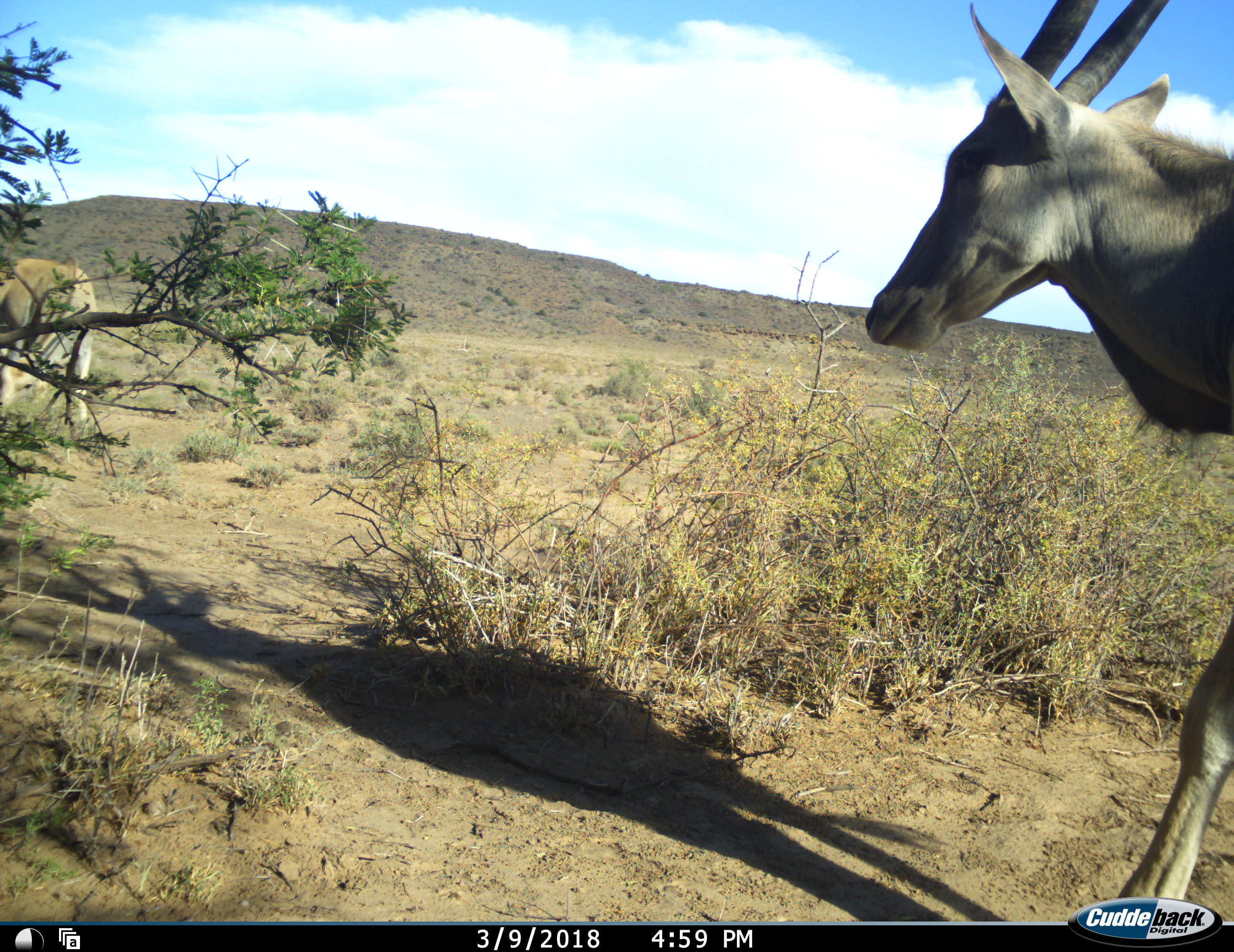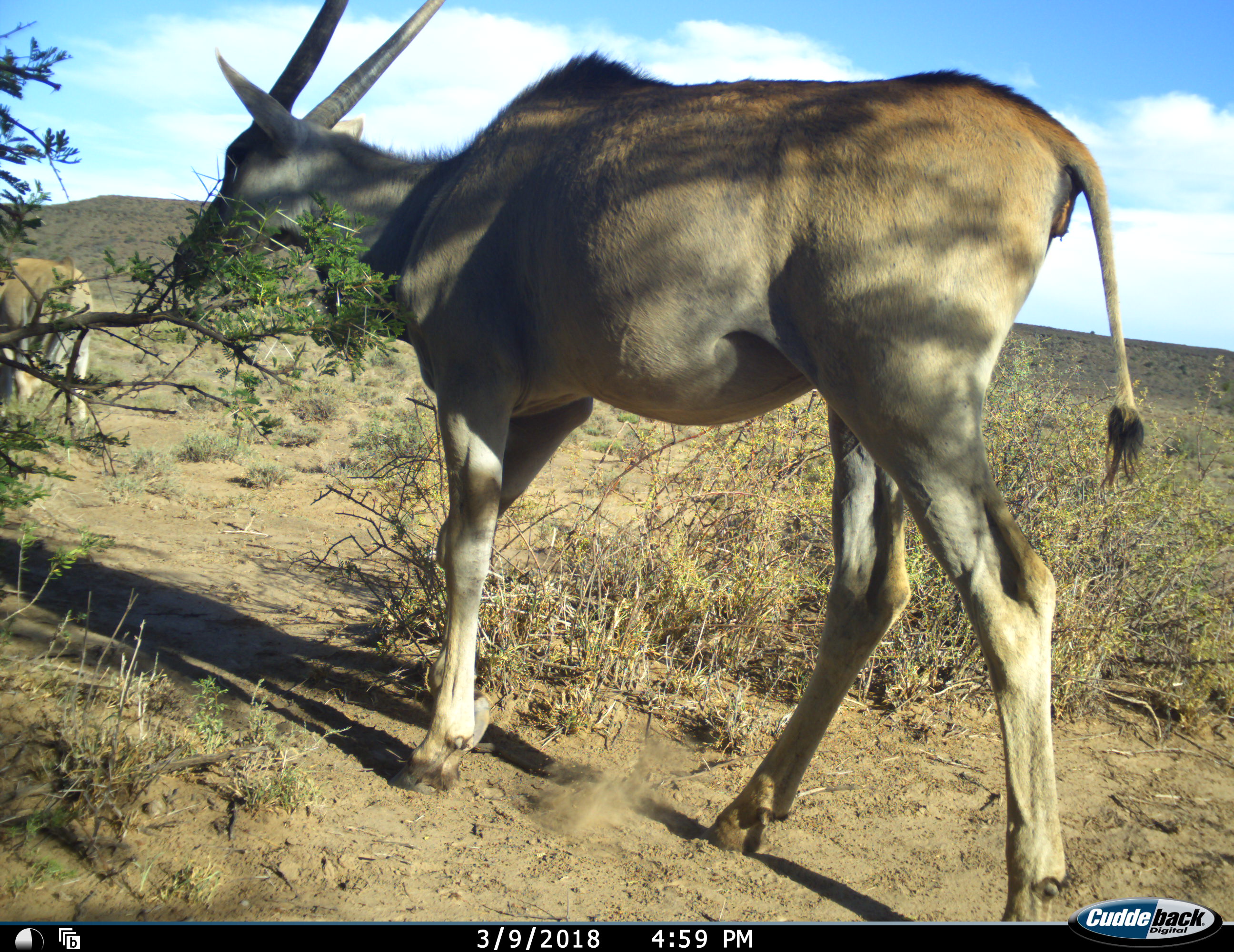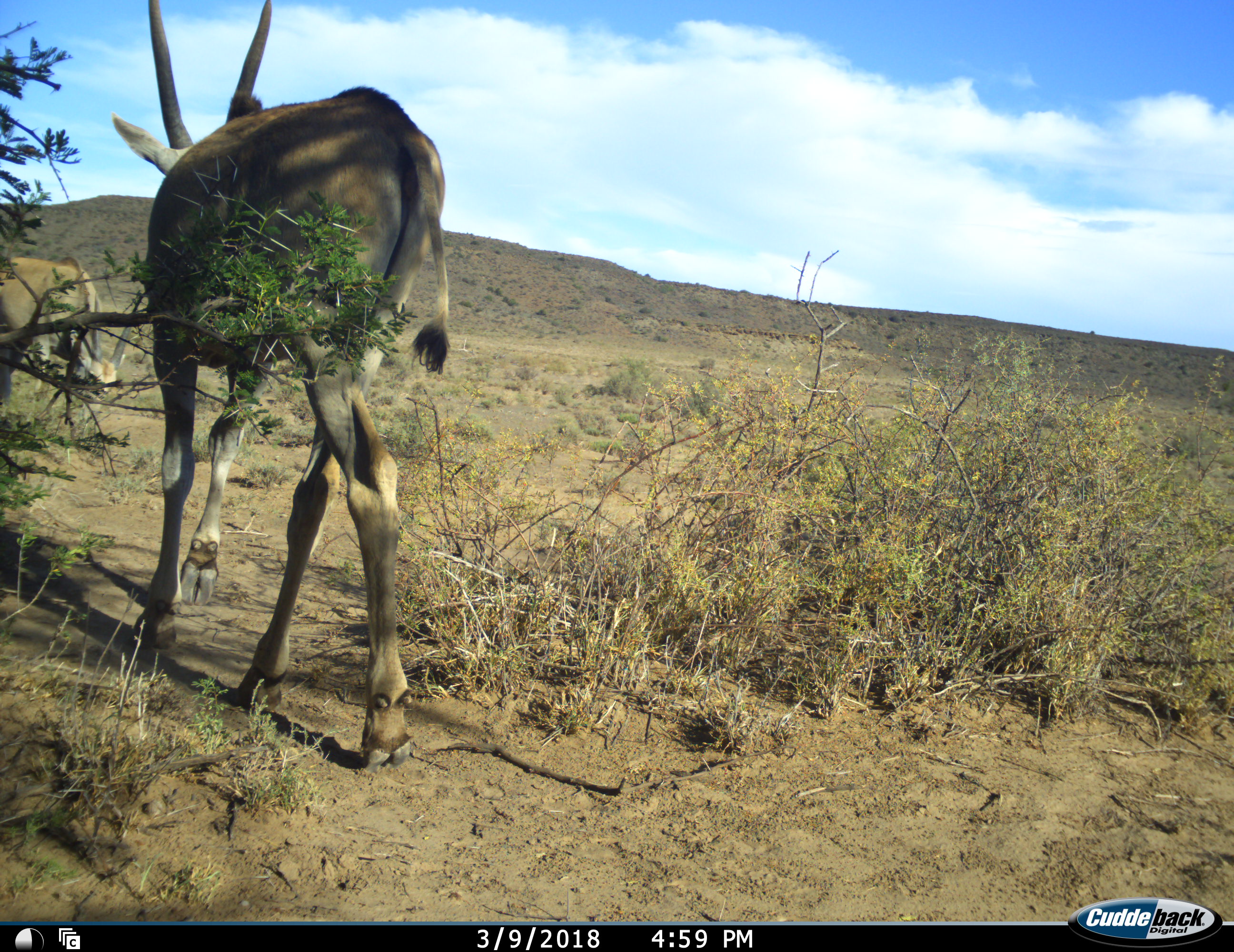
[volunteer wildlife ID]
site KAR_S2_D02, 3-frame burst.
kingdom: Animalia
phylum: Chordata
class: Mammalia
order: Artiodactyla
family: Bovidae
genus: Tragelaphus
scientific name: Tragelaphus oryx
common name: eland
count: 2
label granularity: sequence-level